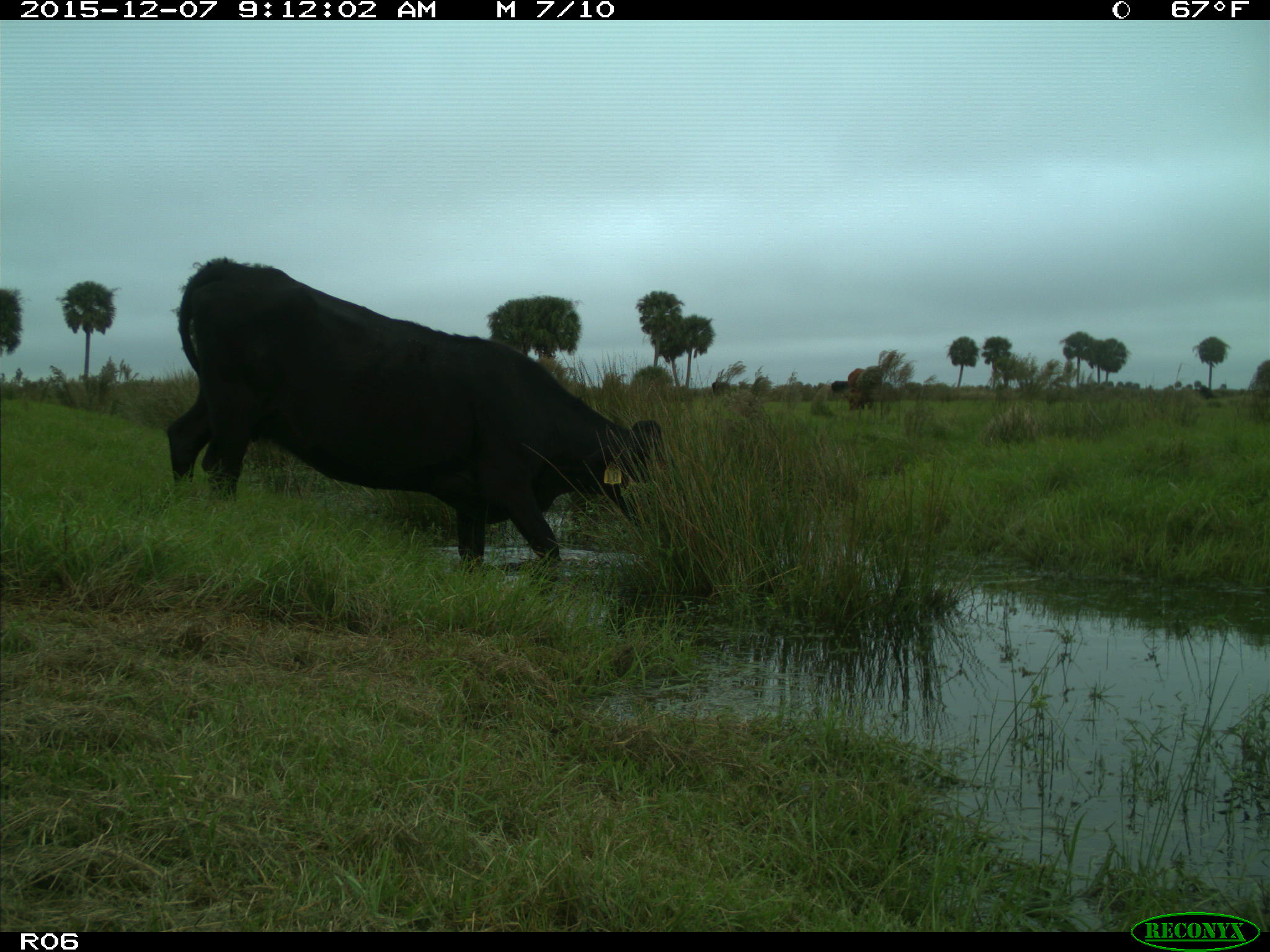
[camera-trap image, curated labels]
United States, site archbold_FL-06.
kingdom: Animalia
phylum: Chordata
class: Mammalia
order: Artiodactyla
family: Bovidae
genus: Bos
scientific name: Bos taurus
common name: domestic cow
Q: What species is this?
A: Bos taurus (domestic cow).